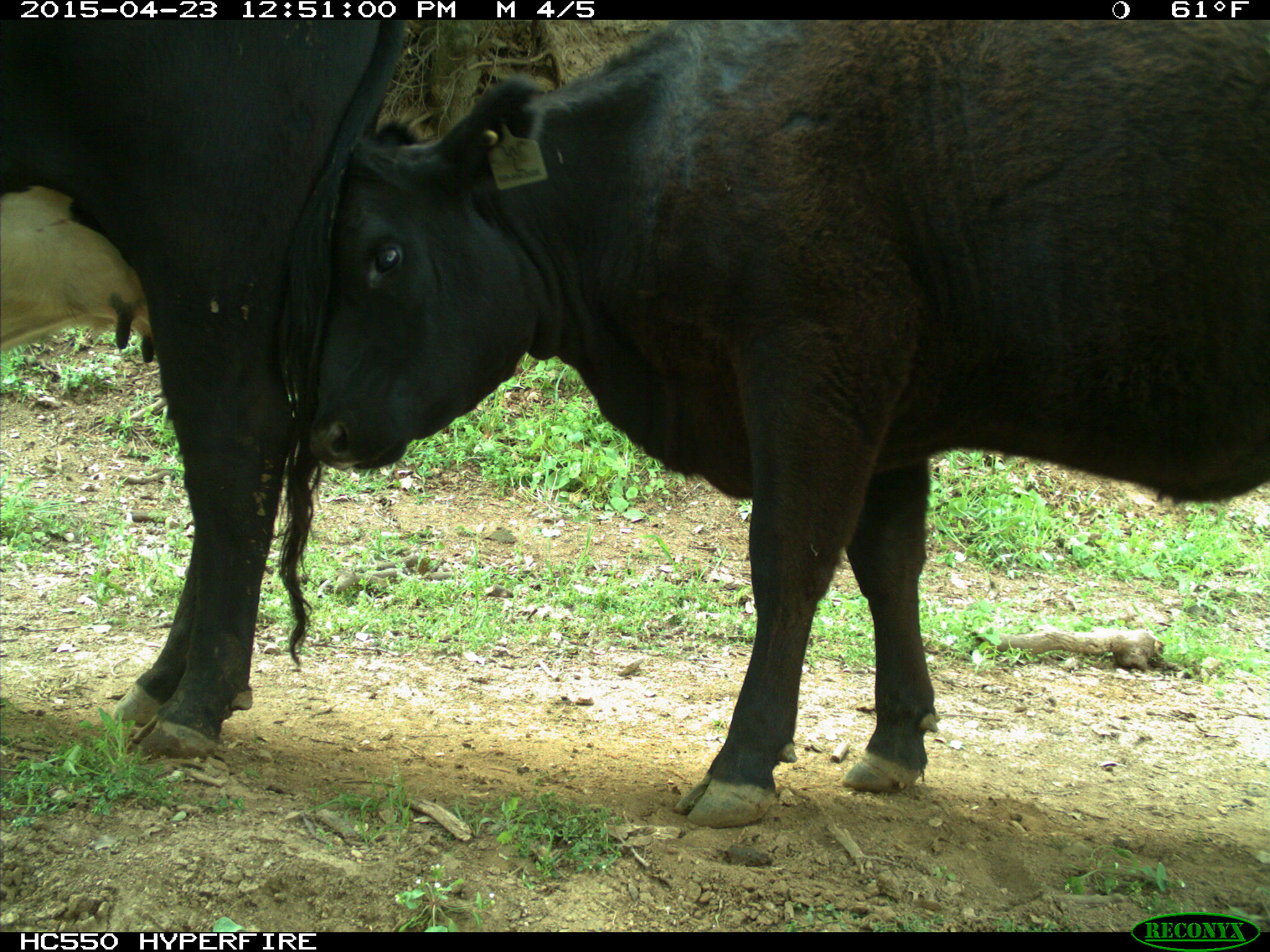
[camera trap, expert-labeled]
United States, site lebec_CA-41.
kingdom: Animalia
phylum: Chordata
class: Mammalia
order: Artiodactyla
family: Bovidae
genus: Bos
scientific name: Bos taurus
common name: domestic cow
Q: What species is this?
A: Bos taurus (domestic cow).